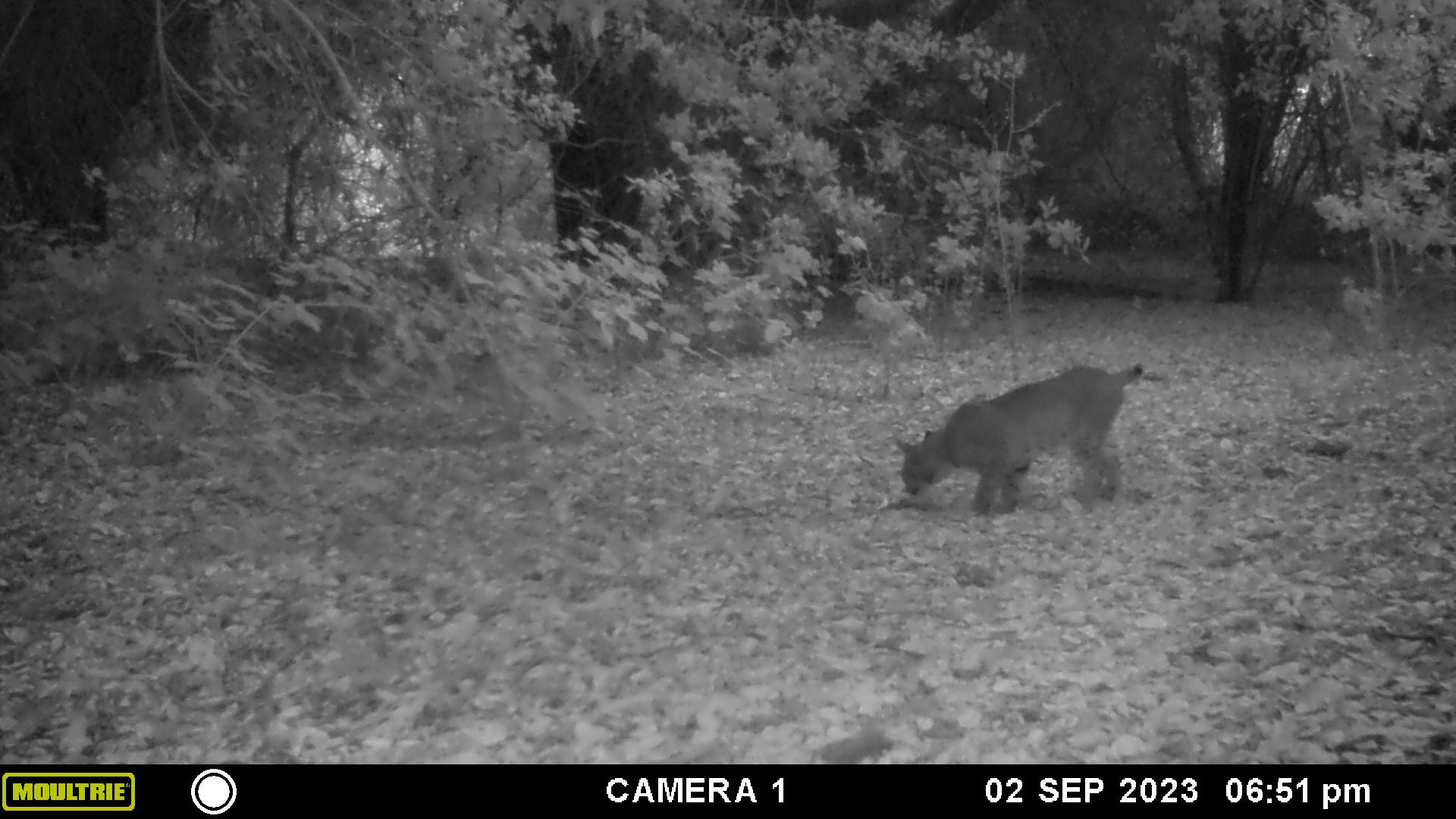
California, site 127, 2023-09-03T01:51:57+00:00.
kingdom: Animalia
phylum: Chordata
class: Mammalia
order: Carnivora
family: Felidae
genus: Lynx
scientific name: Lynx rufus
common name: bobcat